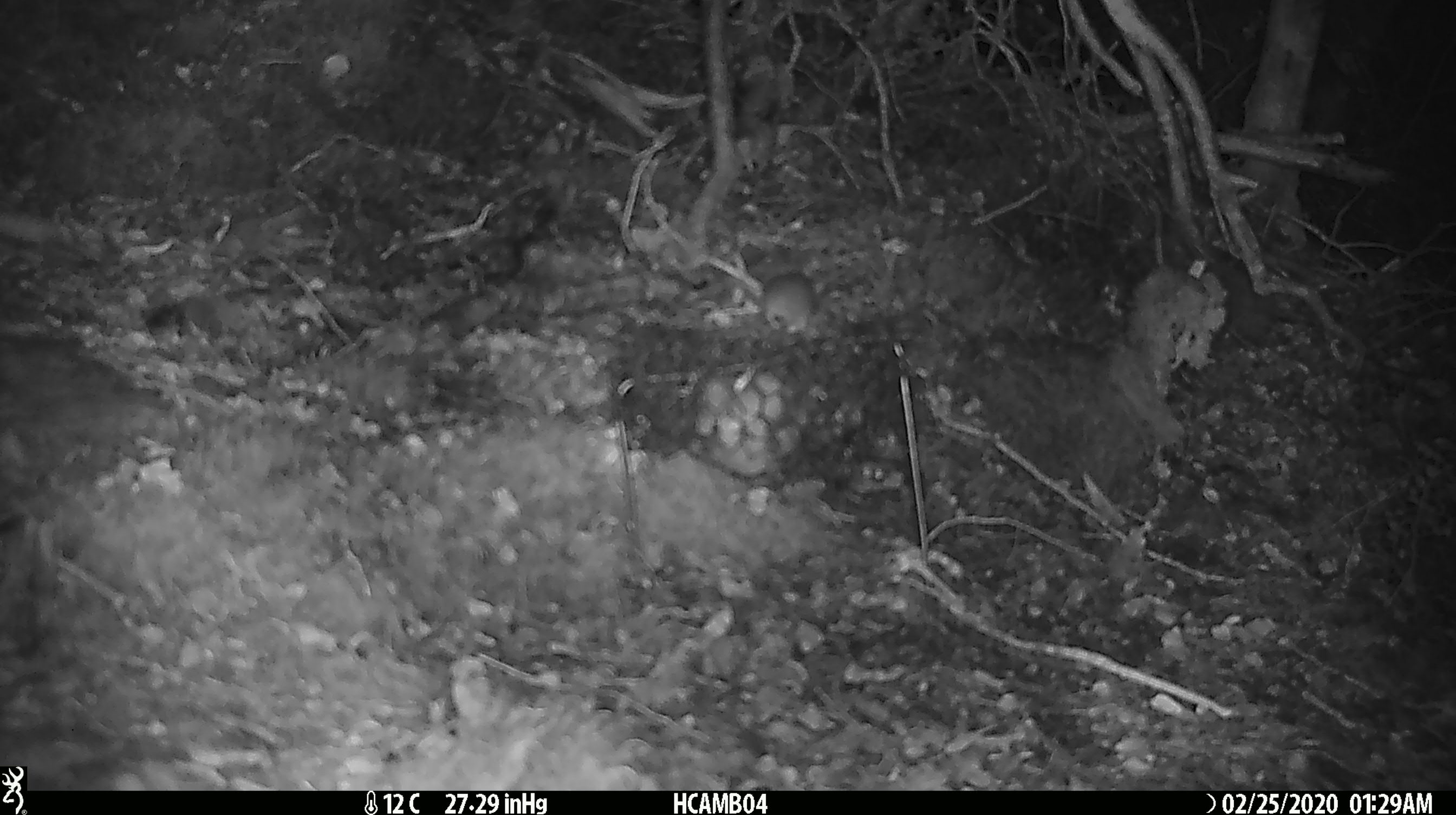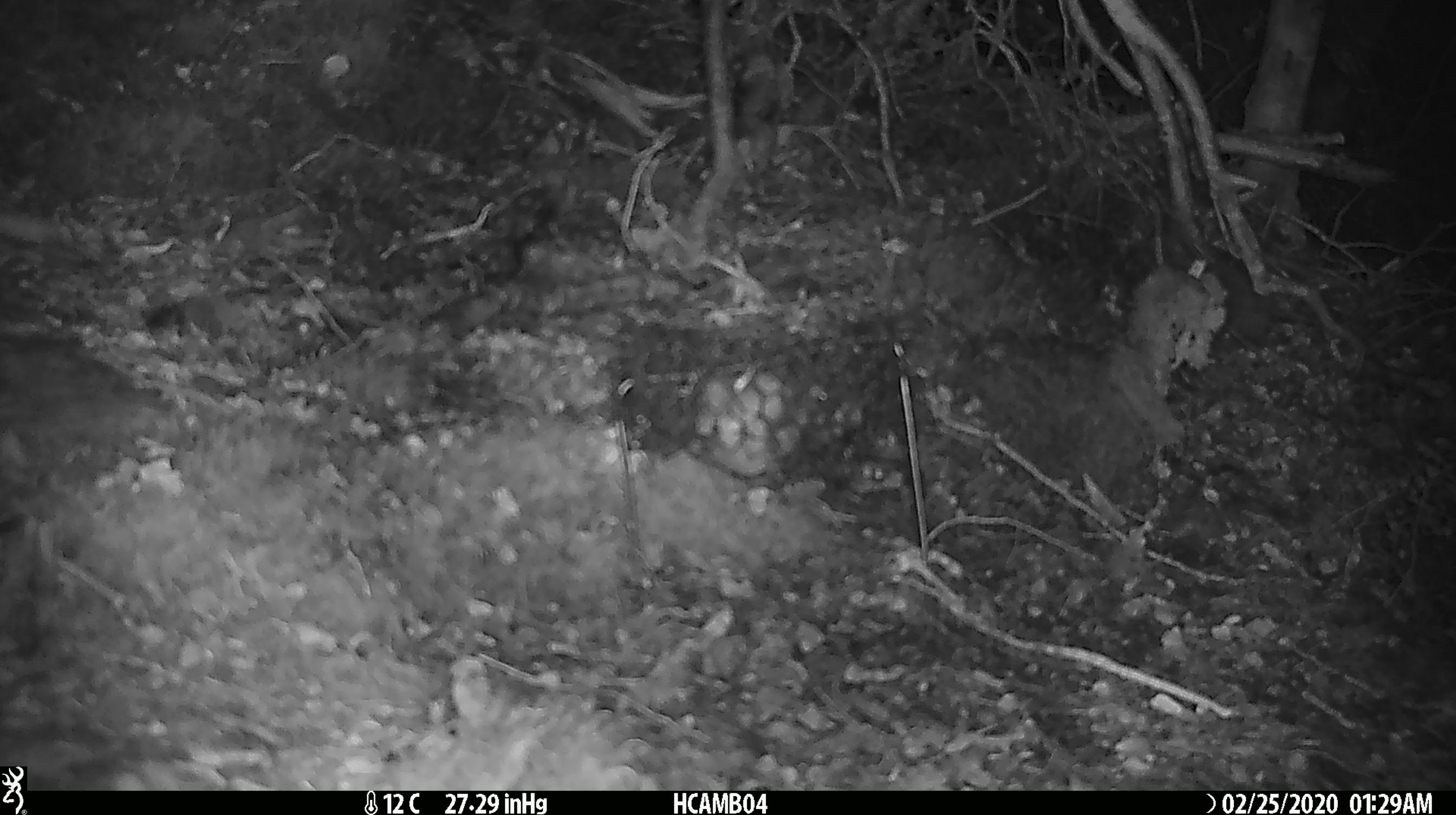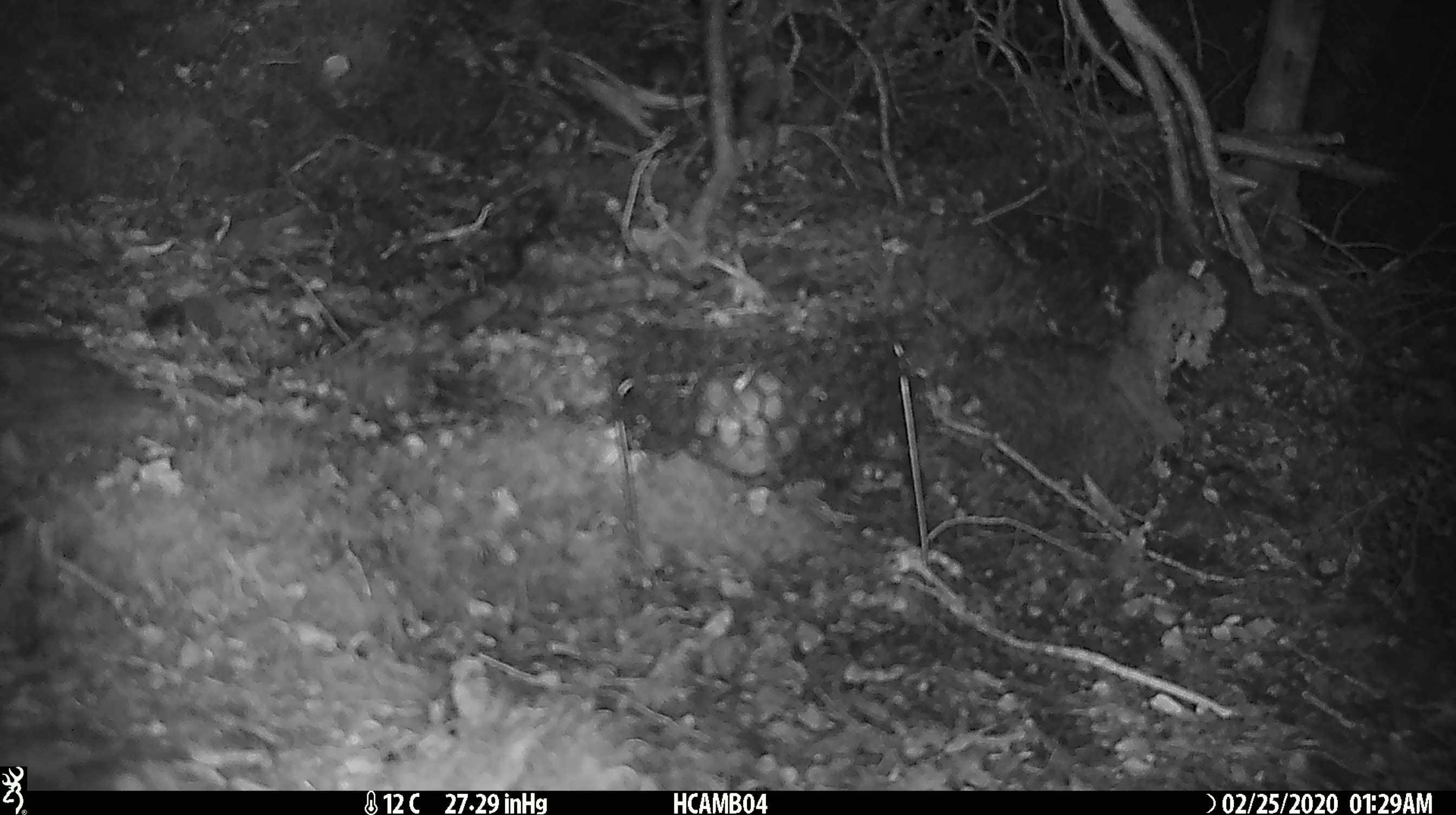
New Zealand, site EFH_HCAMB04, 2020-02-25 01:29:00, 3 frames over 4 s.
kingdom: Animalia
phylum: Chordata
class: Mammalia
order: Rodentia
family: Muridae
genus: Mus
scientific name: Mus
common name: mouse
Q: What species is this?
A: Mouse (Mus).